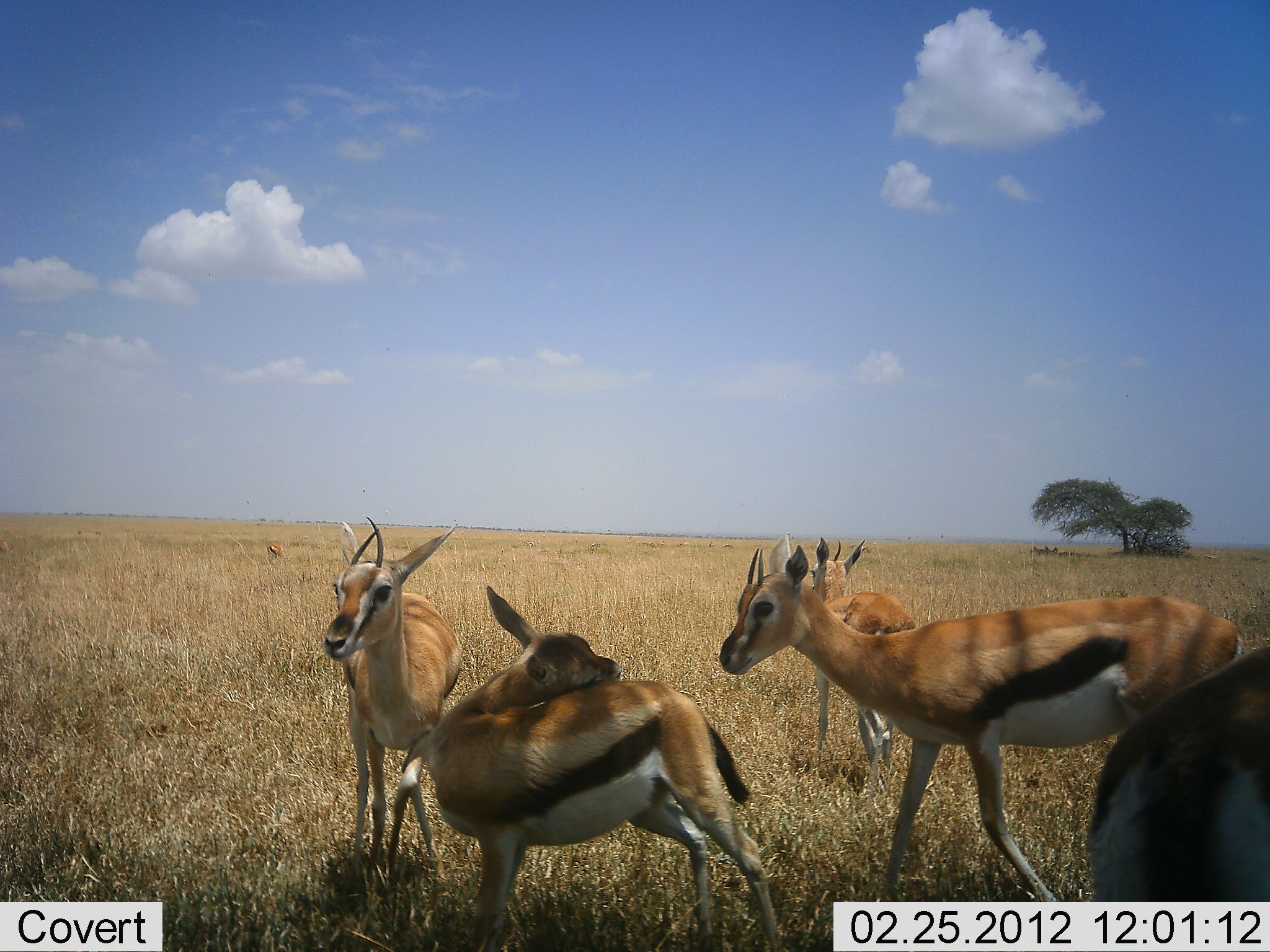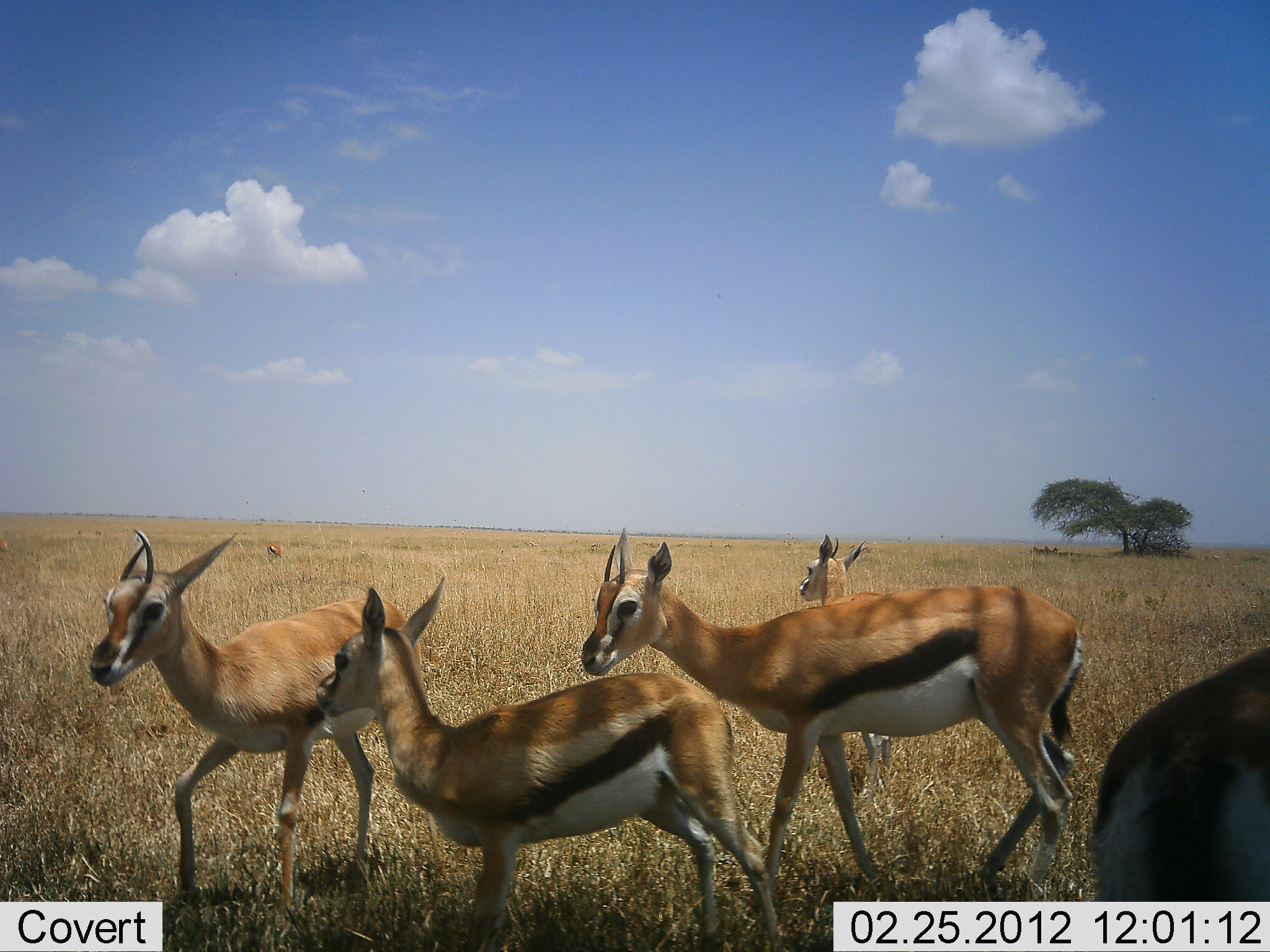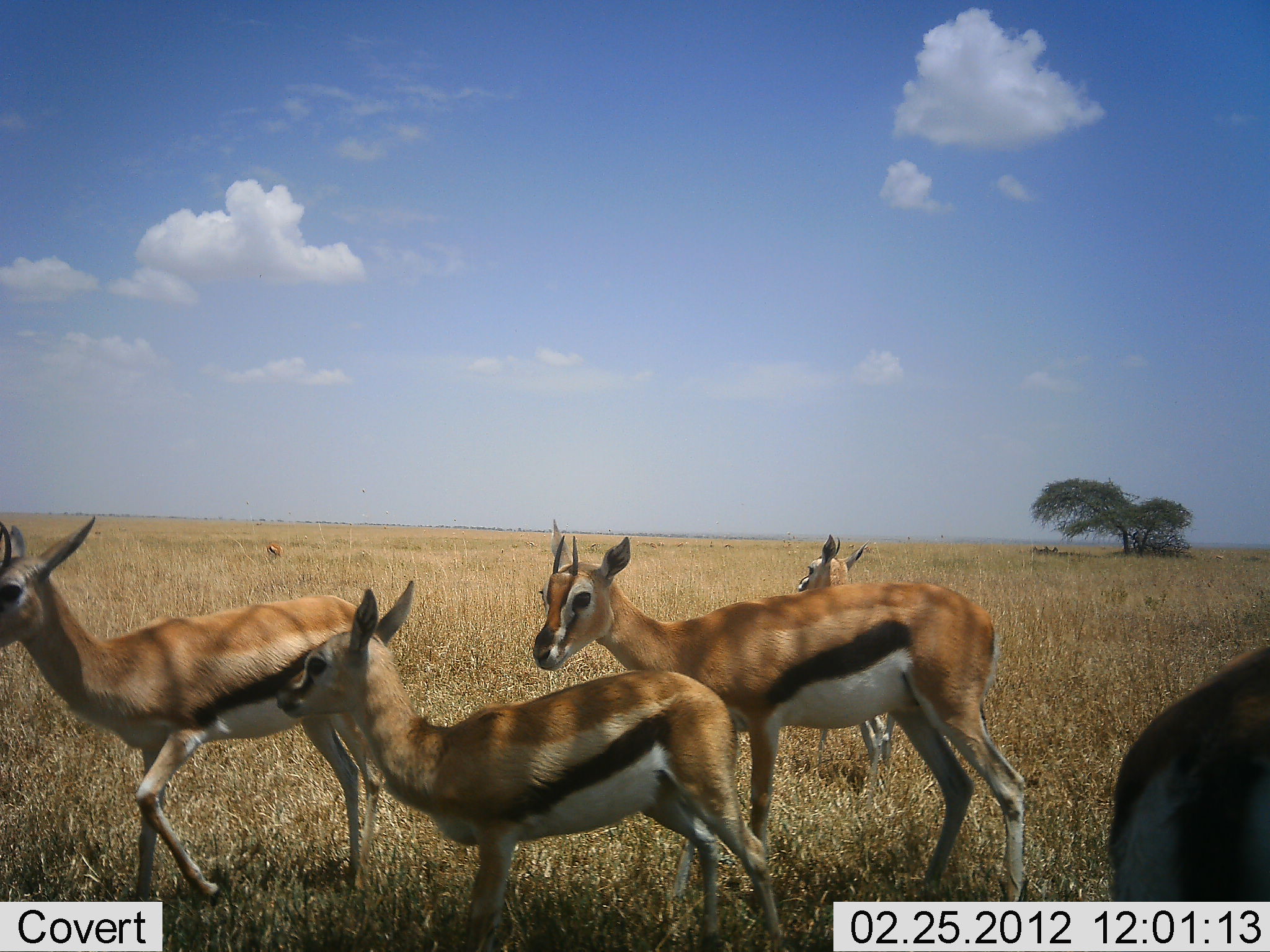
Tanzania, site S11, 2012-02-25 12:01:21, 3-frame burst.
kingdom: Animalia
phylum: Chordata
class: Mammalia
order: Artiodactyla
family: Bovidae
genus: Eudorcas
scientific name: Eudorcas thomsonii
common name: thomson's gazelle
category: gazellethomsons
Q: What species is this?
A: Gazellethomsons (thomson's gazelle) (Eudorcas thomsonii).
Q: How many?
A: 5.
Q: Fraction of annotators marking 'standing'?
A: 67%.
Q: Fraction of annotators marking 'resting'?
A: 6%.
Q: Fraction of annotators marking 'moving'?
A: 94%.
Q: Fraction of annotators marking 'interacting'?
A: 6%.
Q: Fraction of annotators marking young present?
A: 17%.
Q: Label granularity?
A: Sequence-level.